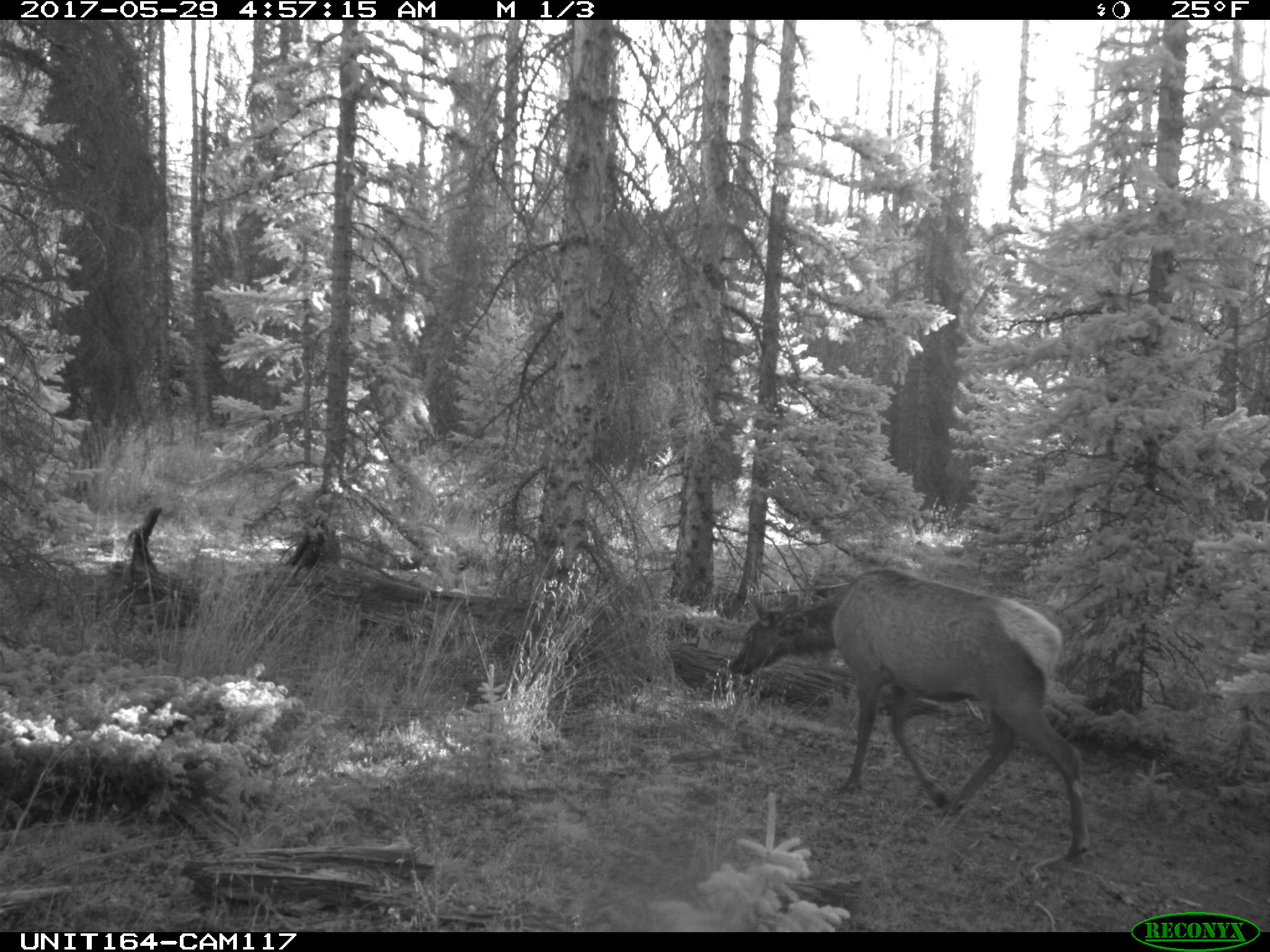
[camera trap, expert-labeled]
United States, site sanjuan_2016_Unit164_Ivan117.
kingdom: Animalia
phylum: Chordata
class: Mammalia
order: Artiodactyla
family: Cervidae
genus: Cervus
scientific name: Cervus elaphus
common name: red deer